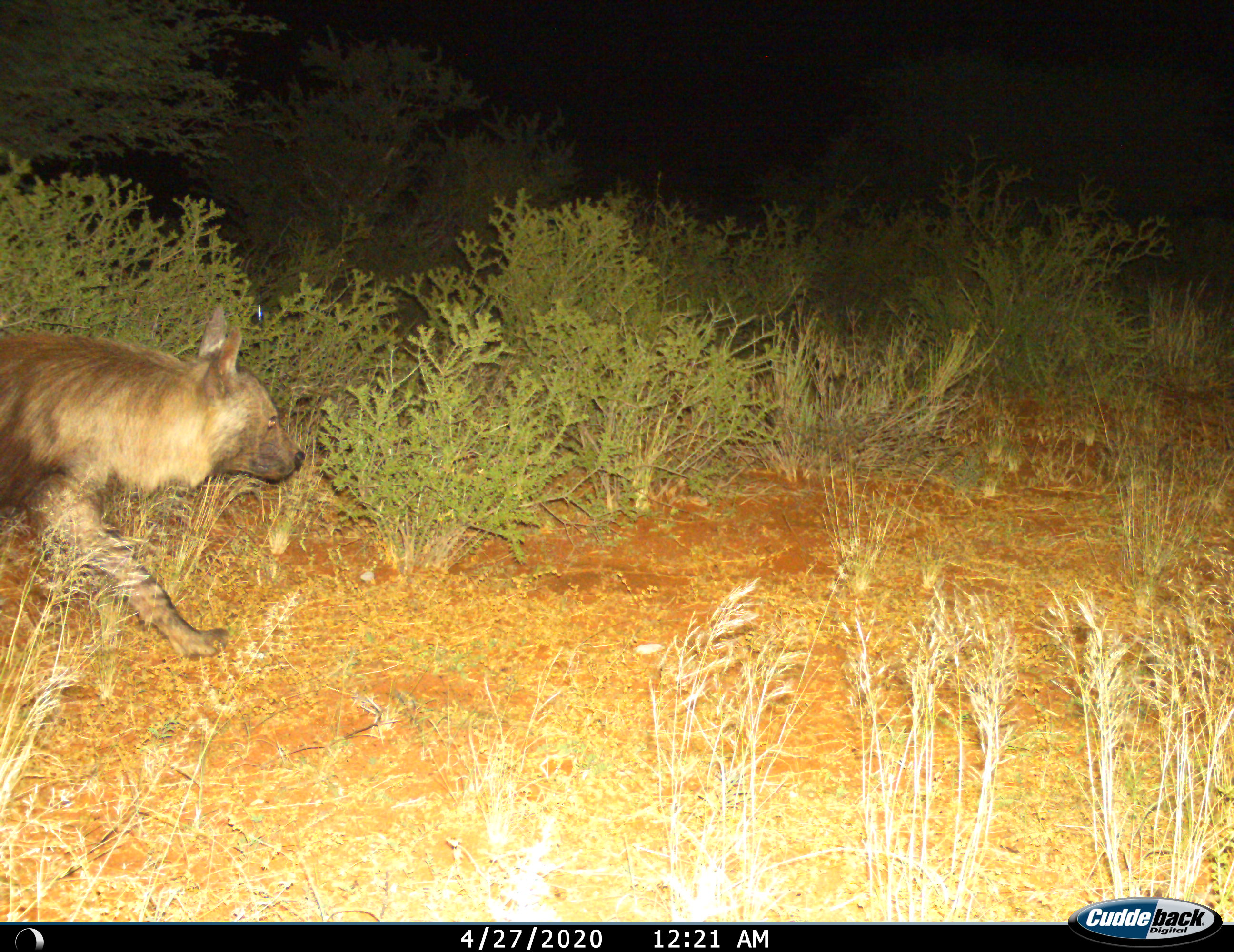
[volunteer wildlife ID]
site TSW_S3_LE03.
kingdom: Animalia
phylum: Chordata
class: Mammalia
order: Carnivora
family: Hyaenidae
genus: Parahyaena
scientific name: Parahyaena brunnea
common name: brown hyena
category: hyenabrown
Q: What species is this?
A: Hyenabrown (brown hyena) (Parahyaena brunnea).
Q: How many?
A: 1.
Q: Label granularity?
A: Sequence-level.